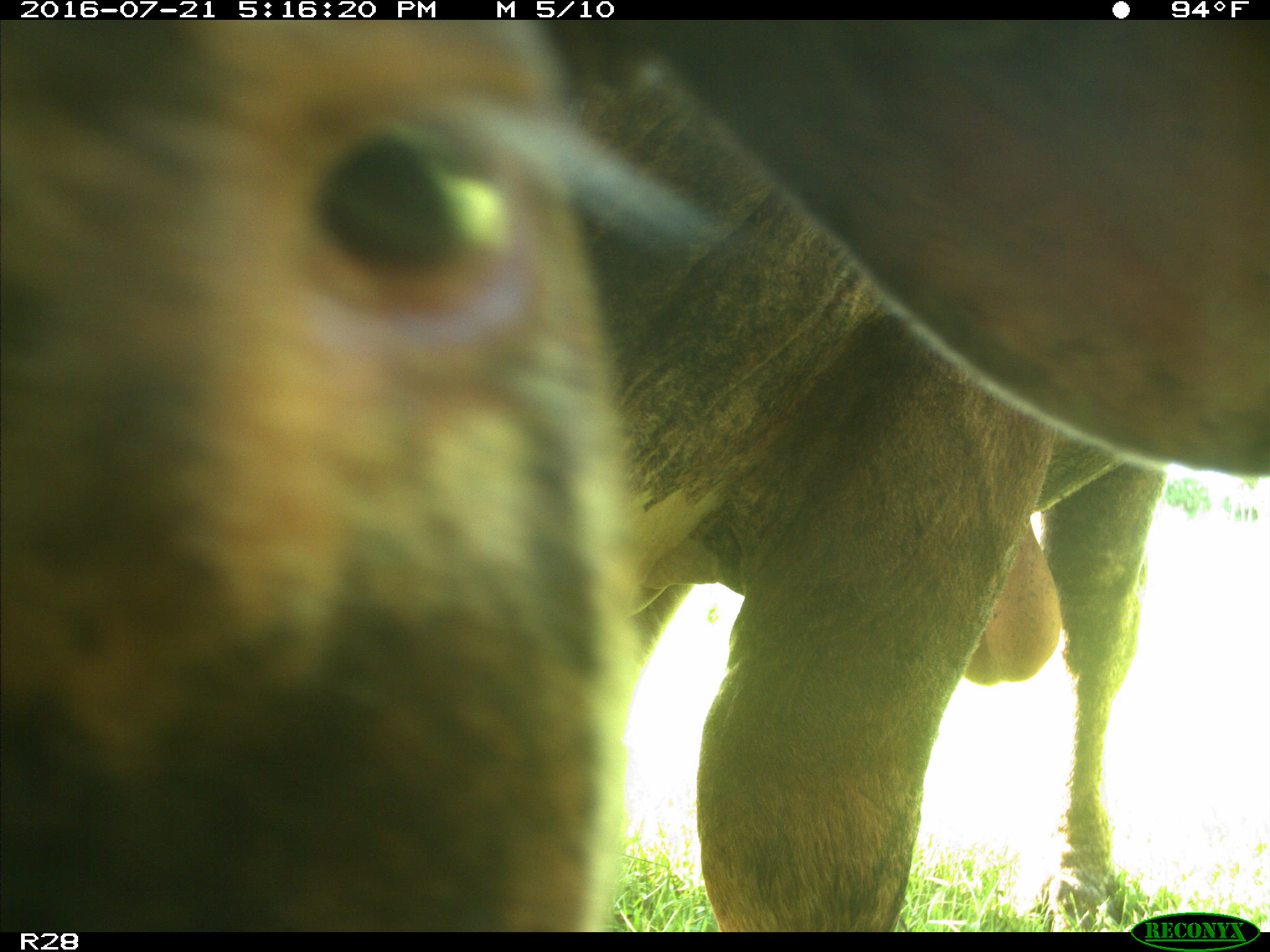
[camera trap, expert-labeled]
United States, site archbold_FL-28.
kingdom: Animalia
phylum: Chordata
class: Mammalia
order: Artiodactyla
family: Bovidae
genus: Bos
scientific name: Bos taurus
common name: domestic cow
Bos taurus (domestic cow).